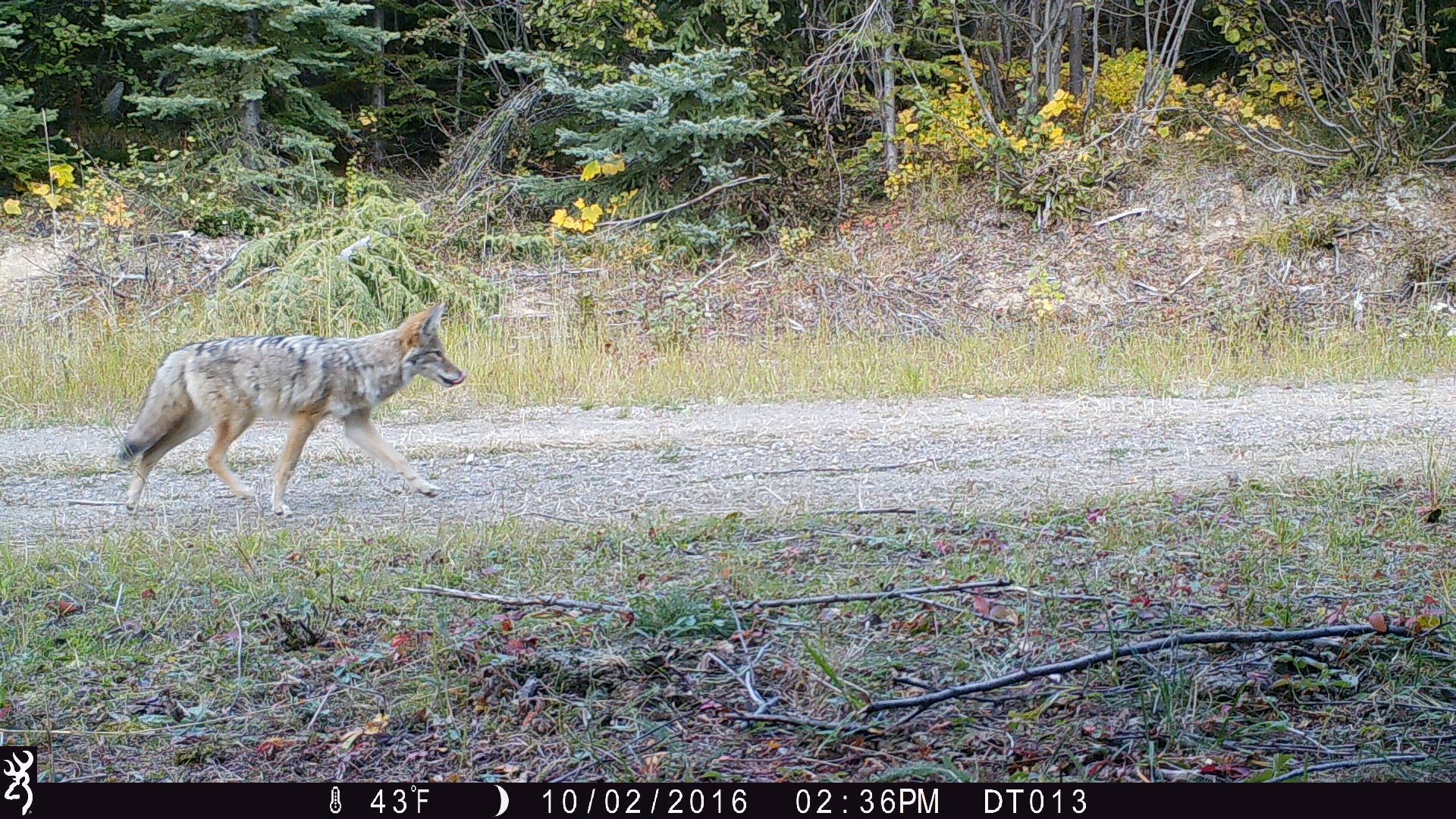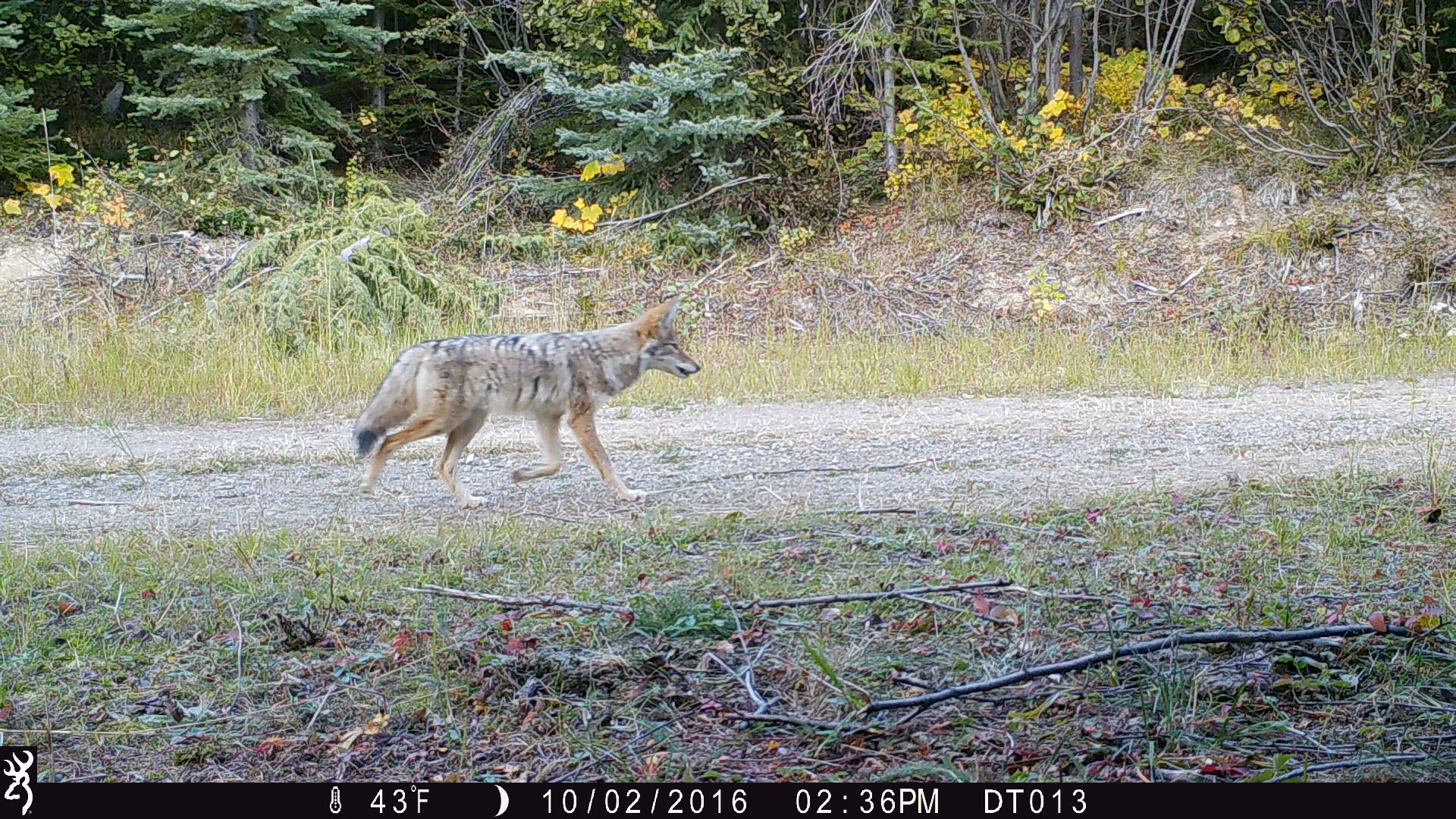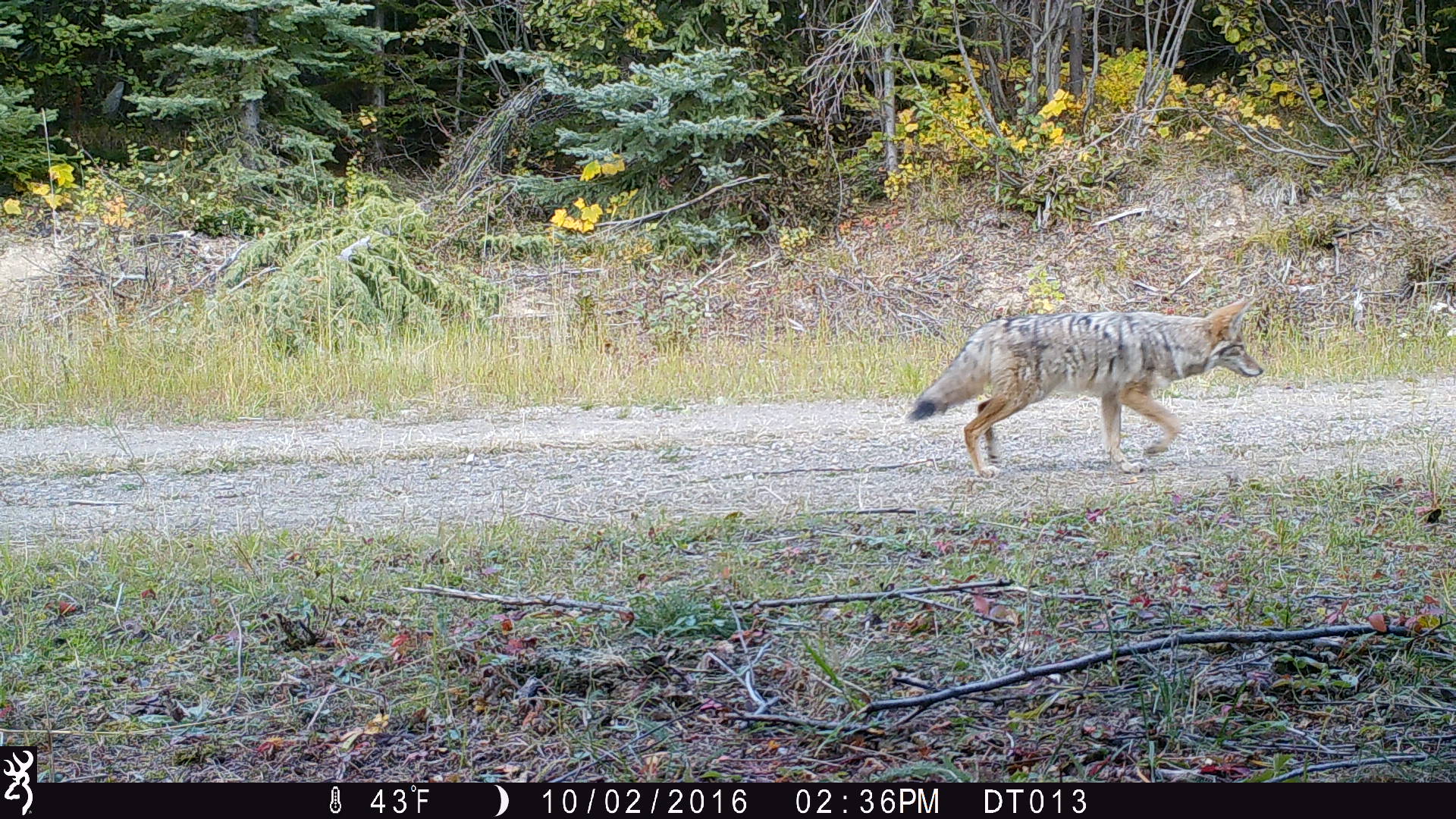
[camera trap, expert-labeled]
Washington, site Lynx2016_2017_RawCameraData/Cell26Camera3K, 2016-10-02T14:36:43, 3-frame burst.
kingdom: Animalia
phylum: Chordata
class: Mammalia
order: Carnivora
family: Canidae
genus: Canis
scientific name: Canis latrans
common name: coyote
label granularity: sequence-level